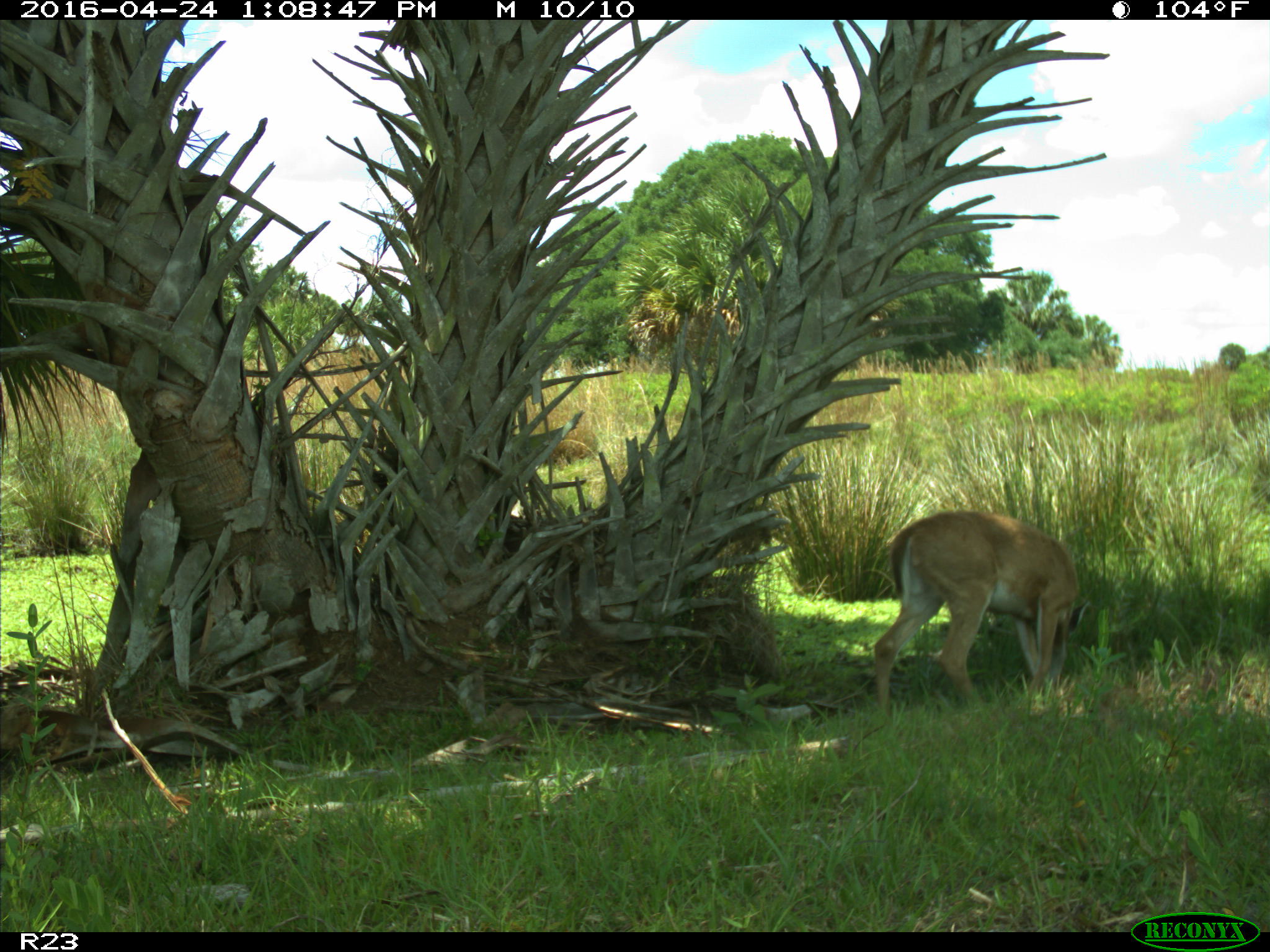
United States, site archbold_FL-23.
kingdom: Animalia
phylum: Chordata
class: Mammalia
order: Artiodactyla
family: Cervidae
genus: Odocoileus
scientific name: Odocoileus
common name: deer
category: unidentified deer